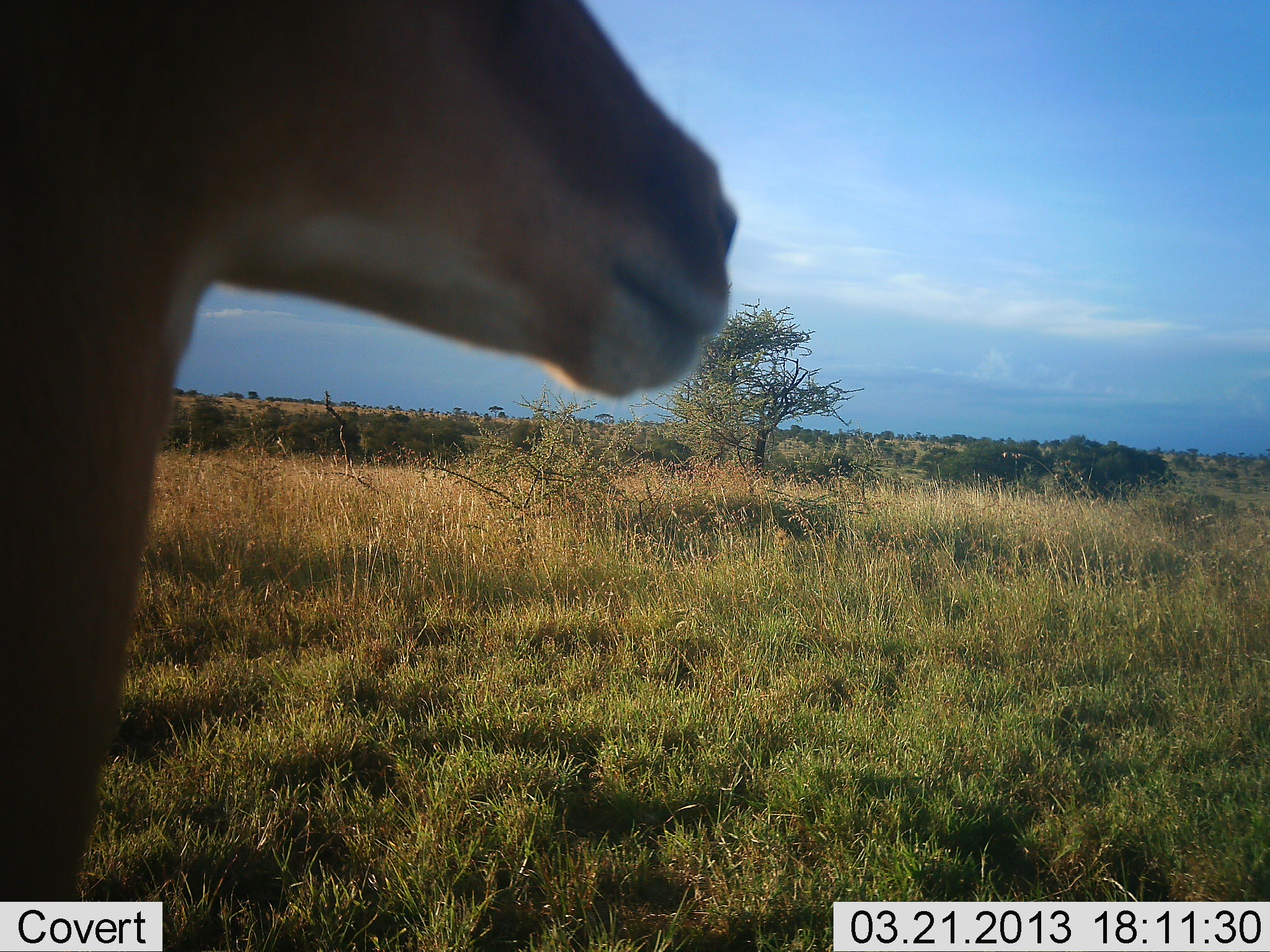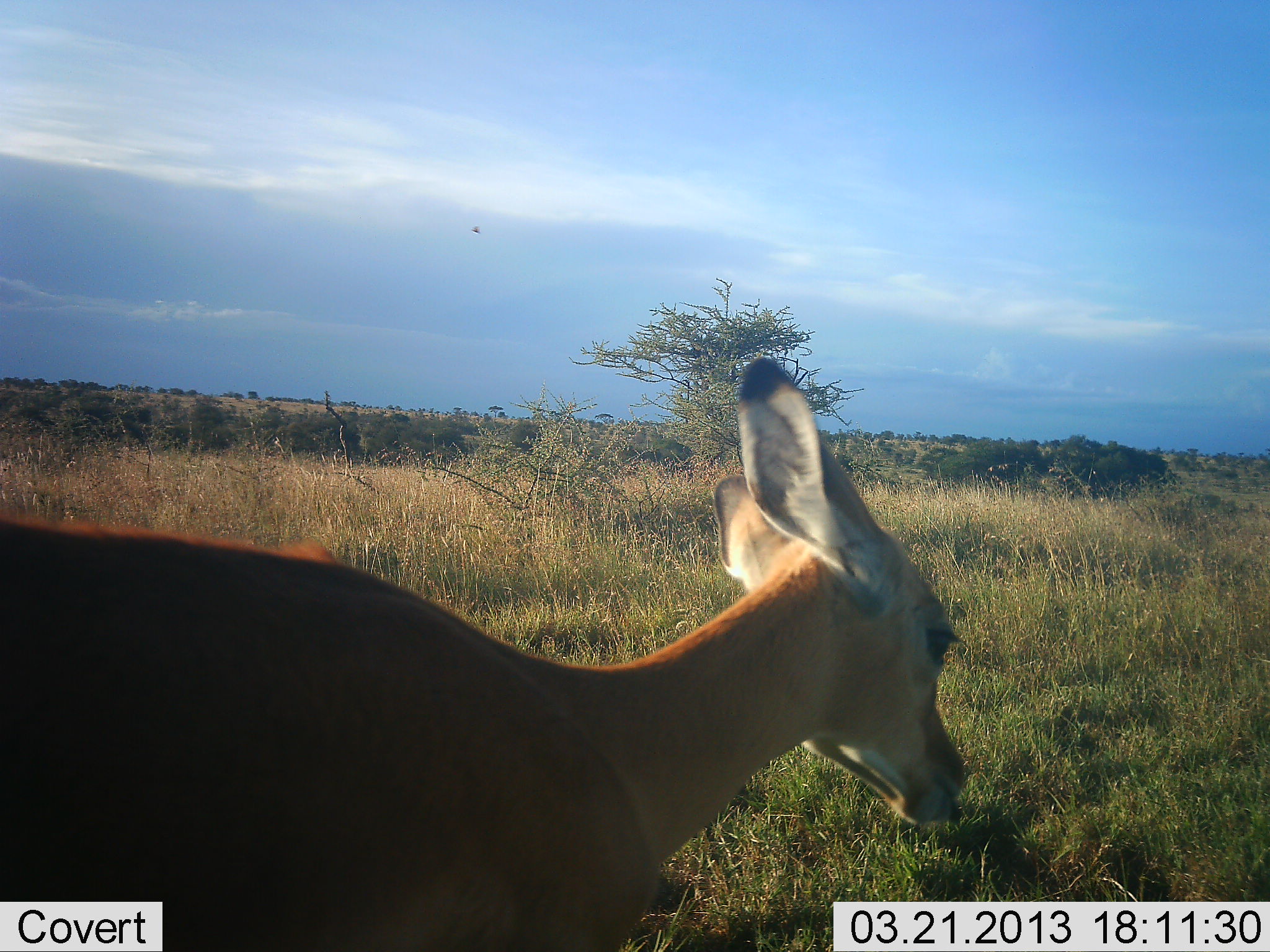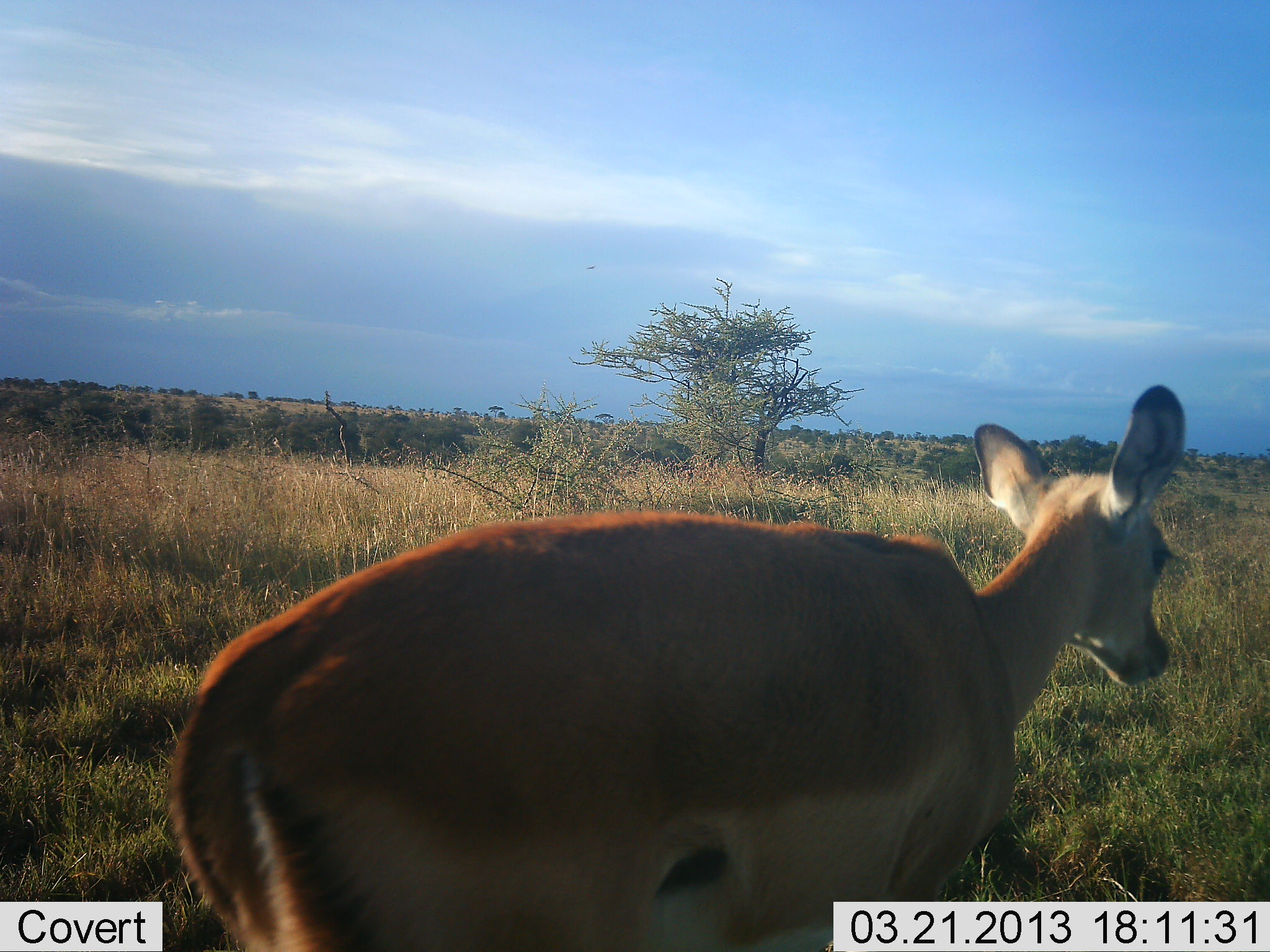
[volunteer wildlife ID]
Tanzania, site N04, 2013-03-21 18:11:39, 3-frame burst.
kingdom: Animalia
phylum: Chordata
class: Mammalia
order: Artiodactyla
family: Bovidae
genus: Nanger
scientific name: Nanger granti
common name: grant's gazelle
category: gazellegrants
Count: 1.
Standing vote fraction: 10%.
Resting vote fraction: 0%.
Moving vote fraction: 100%.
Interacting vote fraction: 0%.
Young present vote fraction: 10%.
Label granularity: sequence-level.